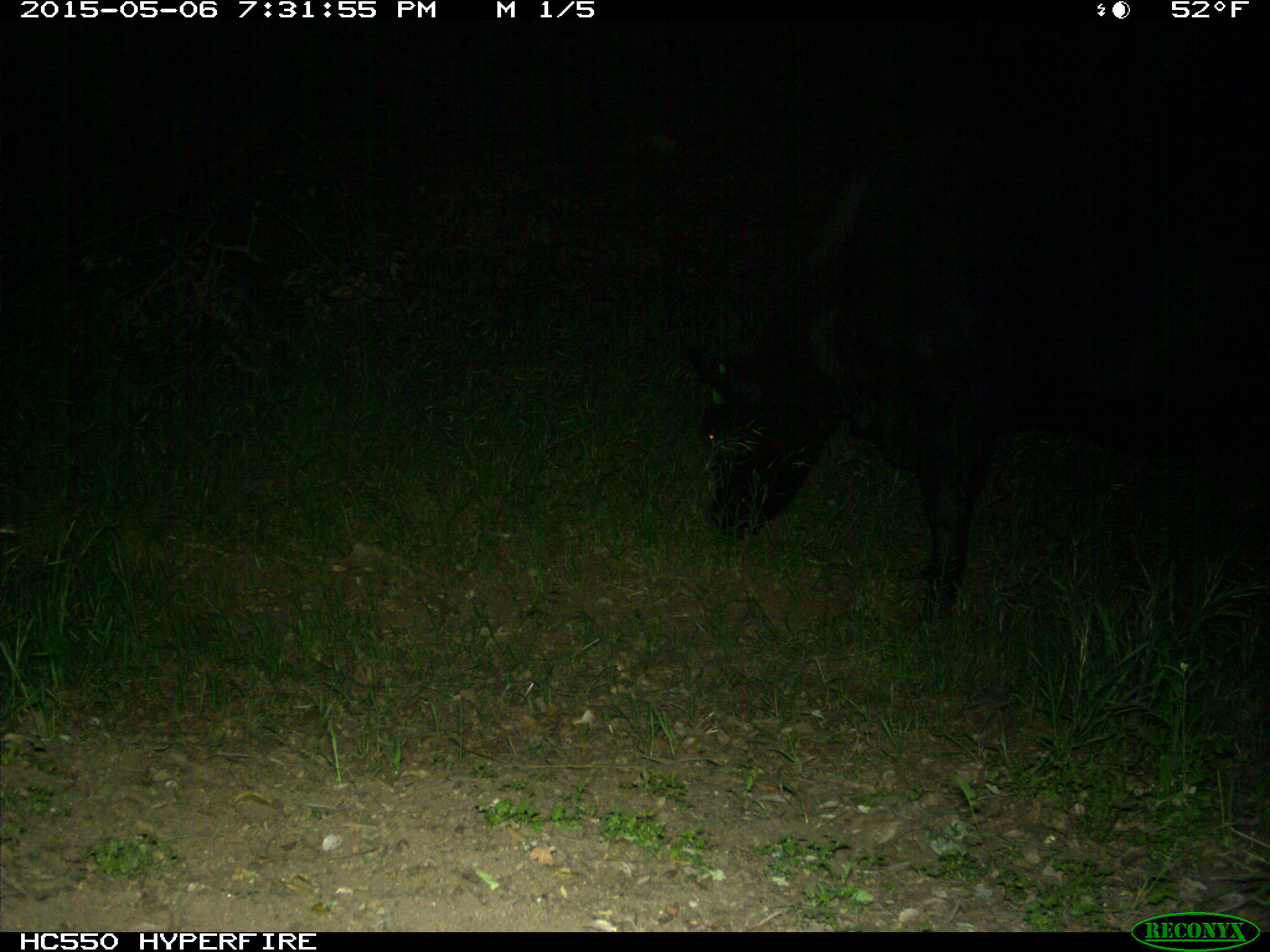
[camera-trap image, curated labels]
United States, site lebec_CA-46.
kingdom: Animalia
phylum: Chordata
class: Mammalia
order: Artiodactyla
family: Bovidae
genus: Bos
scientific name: Bos taurus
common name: domestic cow